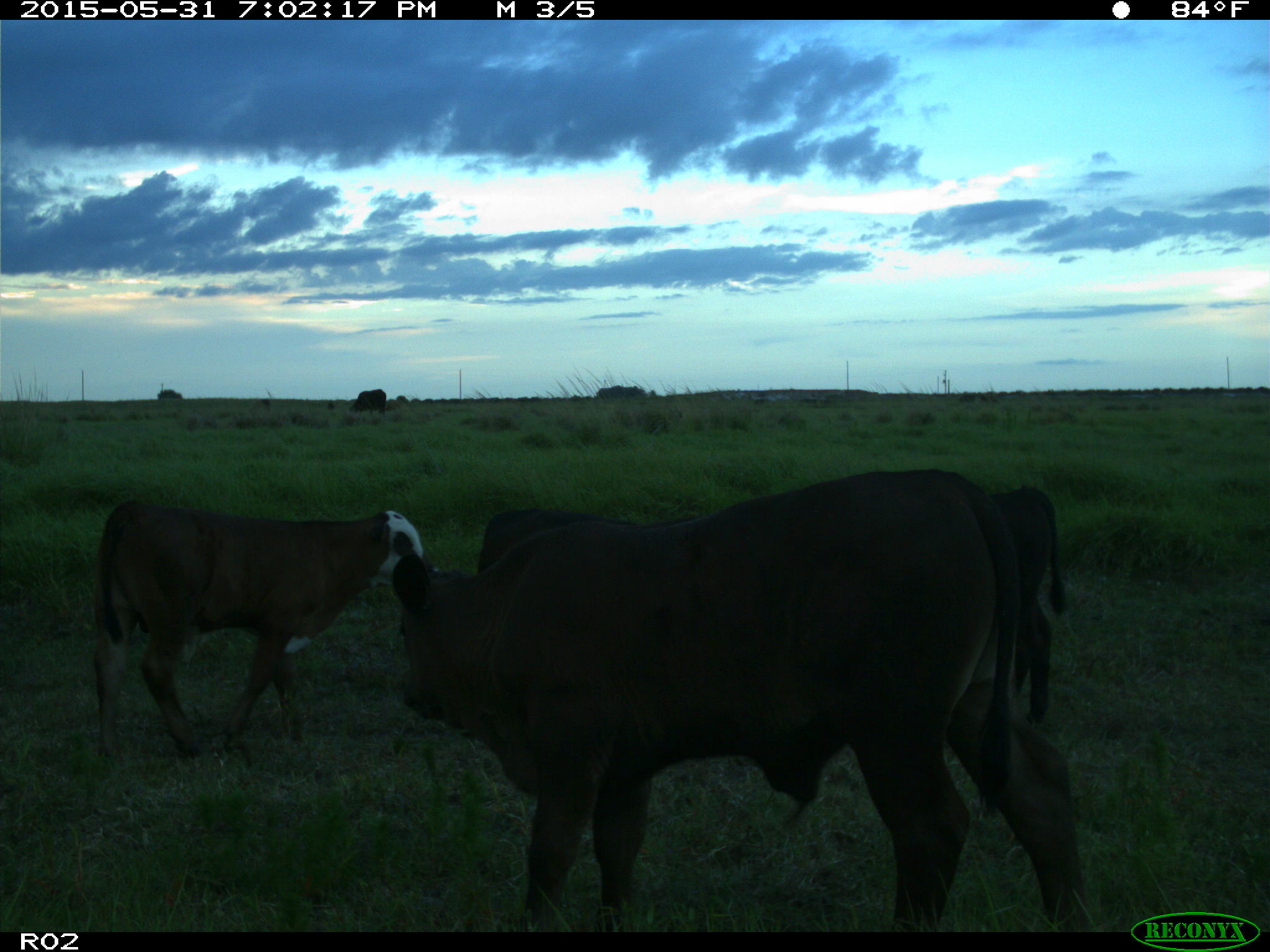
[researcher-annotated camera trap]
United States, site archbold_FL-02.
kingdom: Animalia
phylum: Chordata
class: Mammalia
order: Artiodactyla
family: Bovidae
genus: Bos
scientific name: Bos taurus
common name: domestic cow